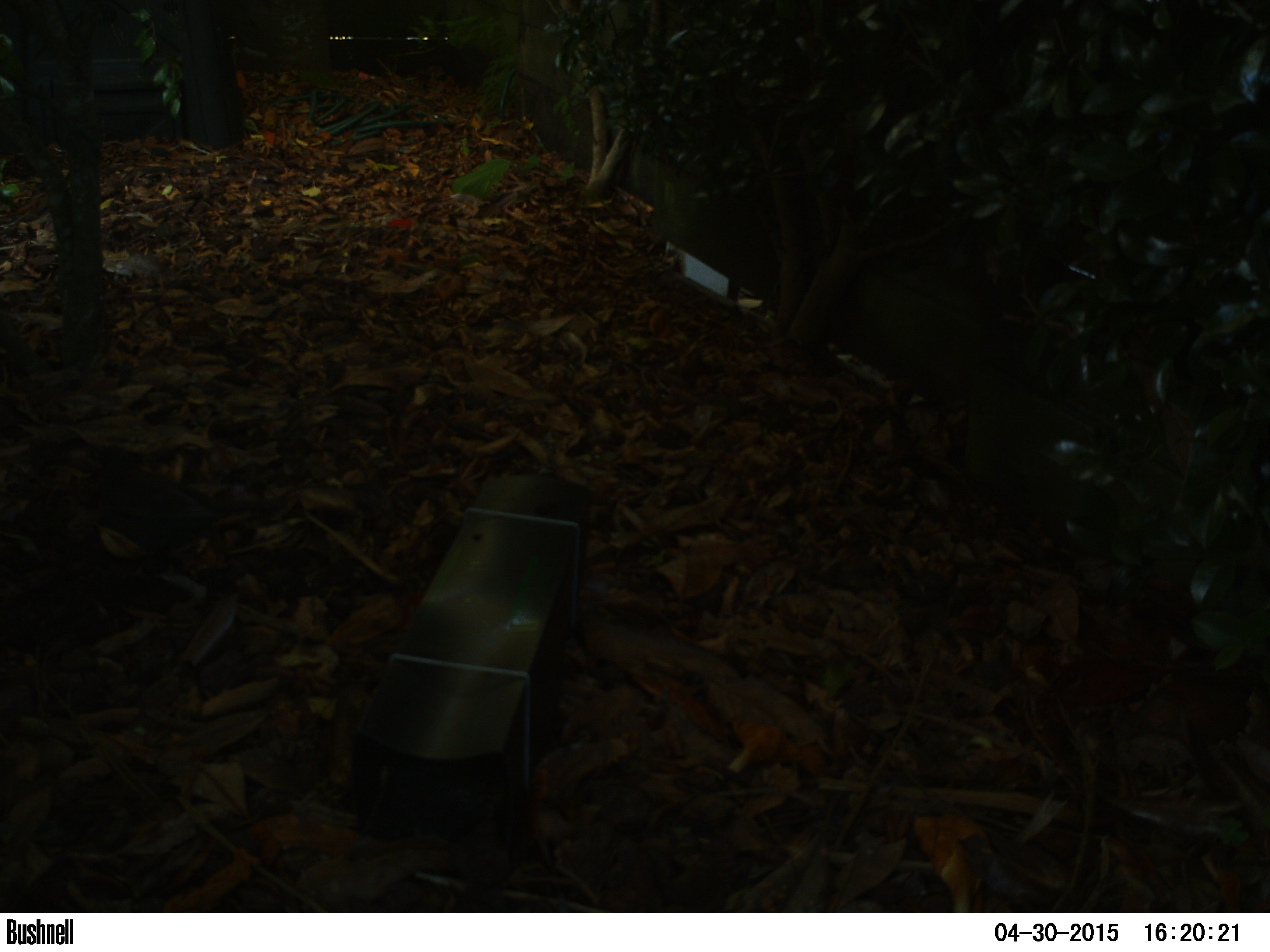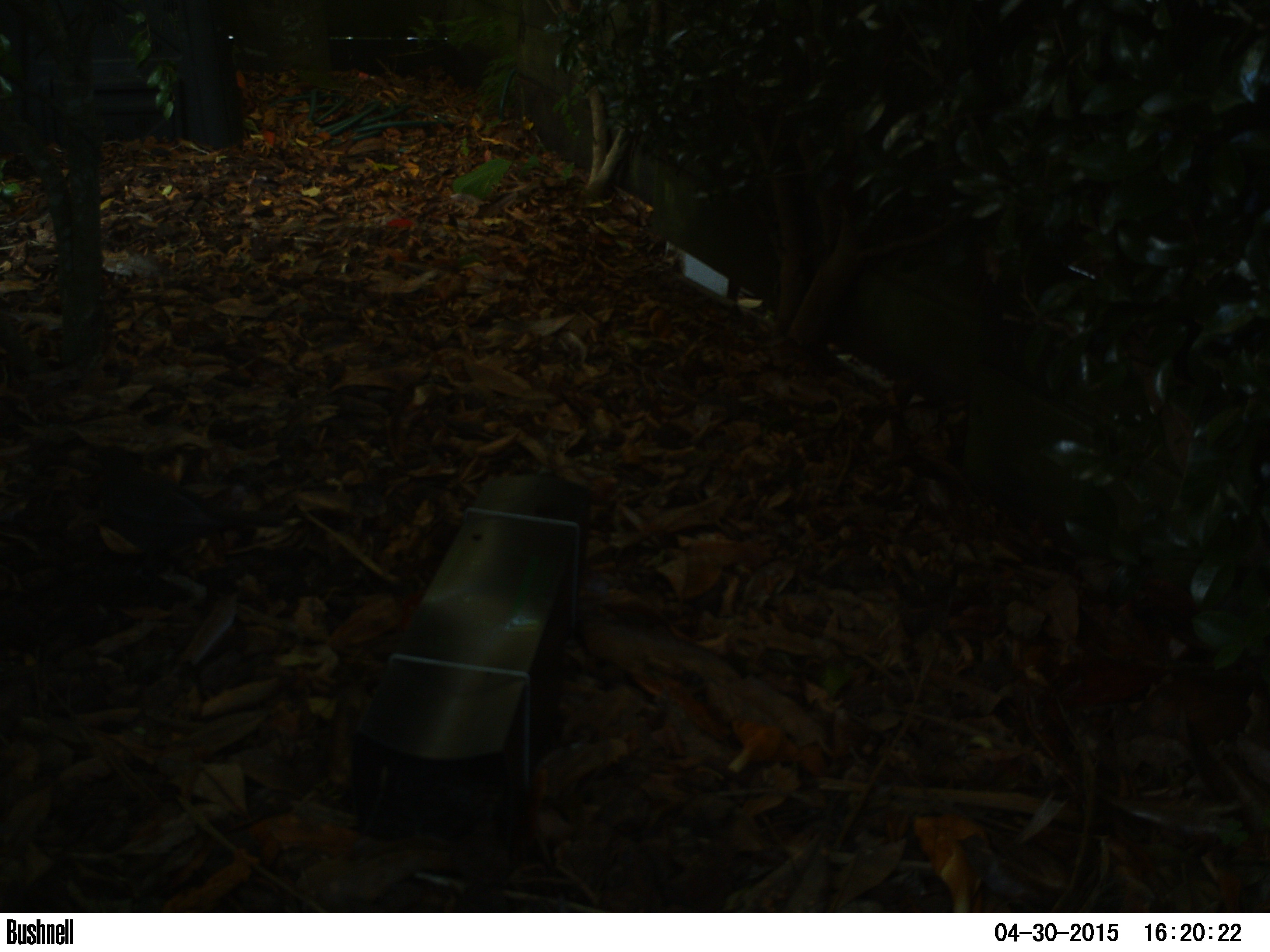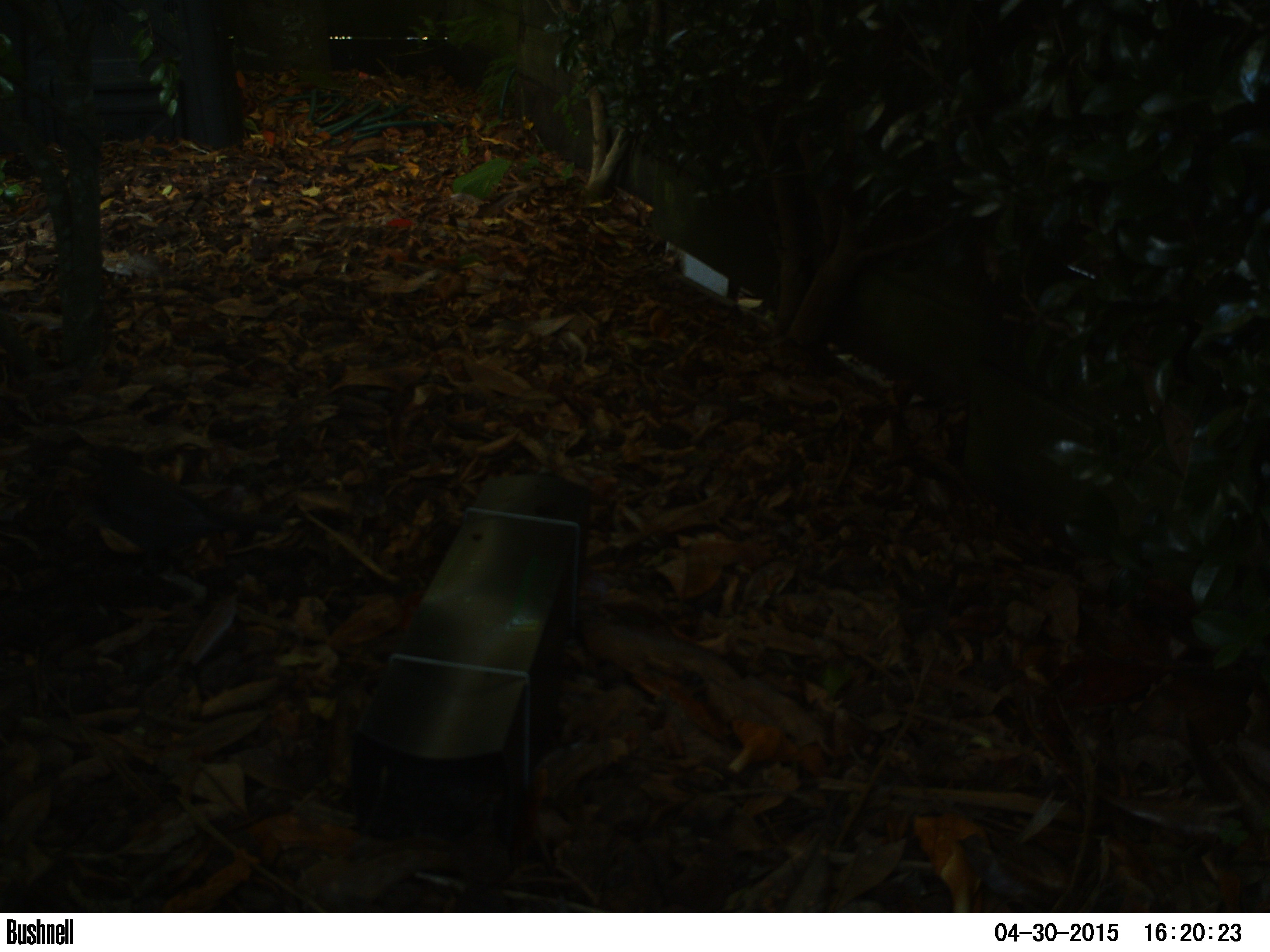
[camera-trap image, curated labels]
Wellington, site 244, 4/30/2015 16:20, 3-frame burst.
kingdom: Animalia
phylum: Chordata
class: Aves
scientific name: Aves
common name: bird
Bird (Aves).